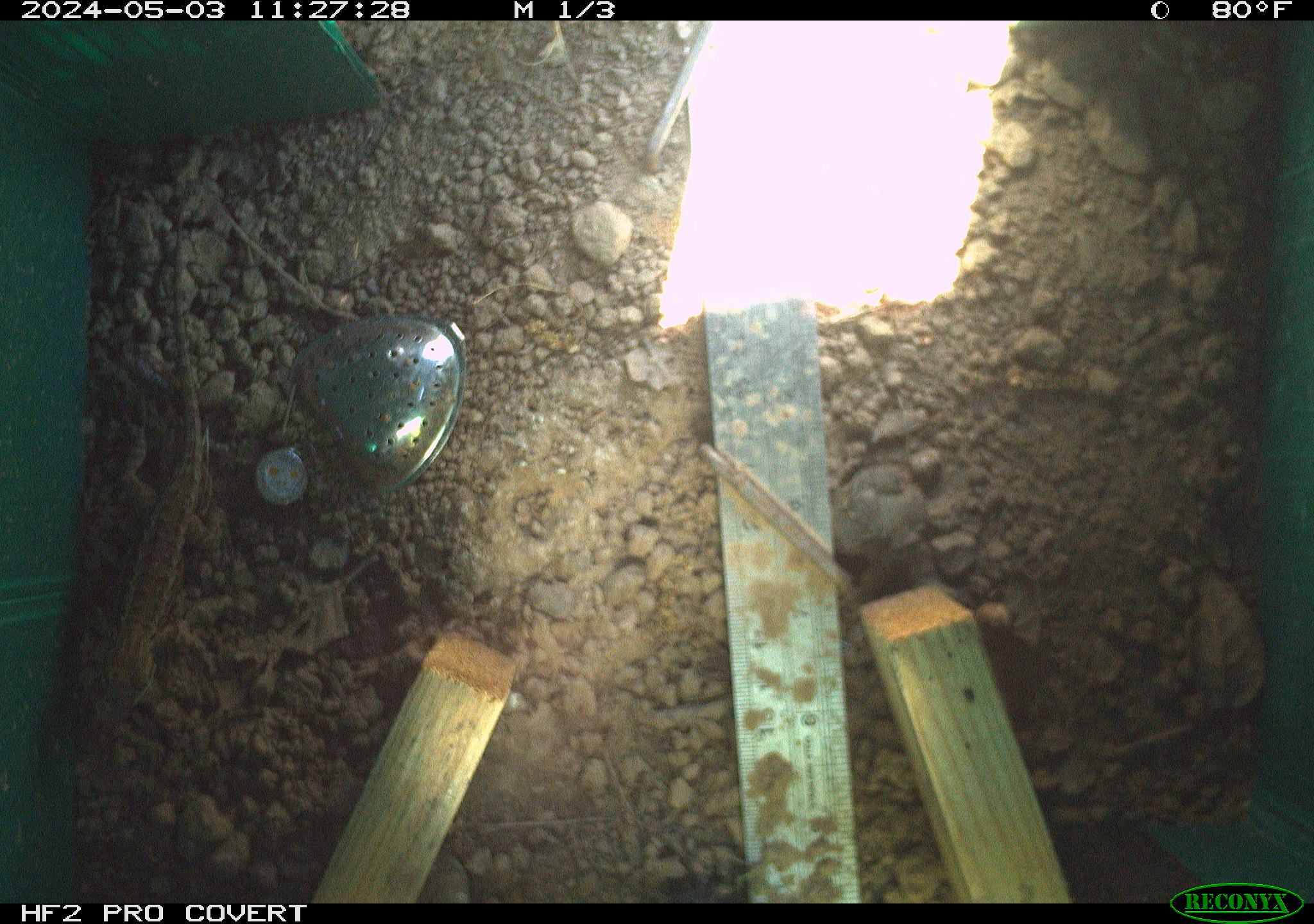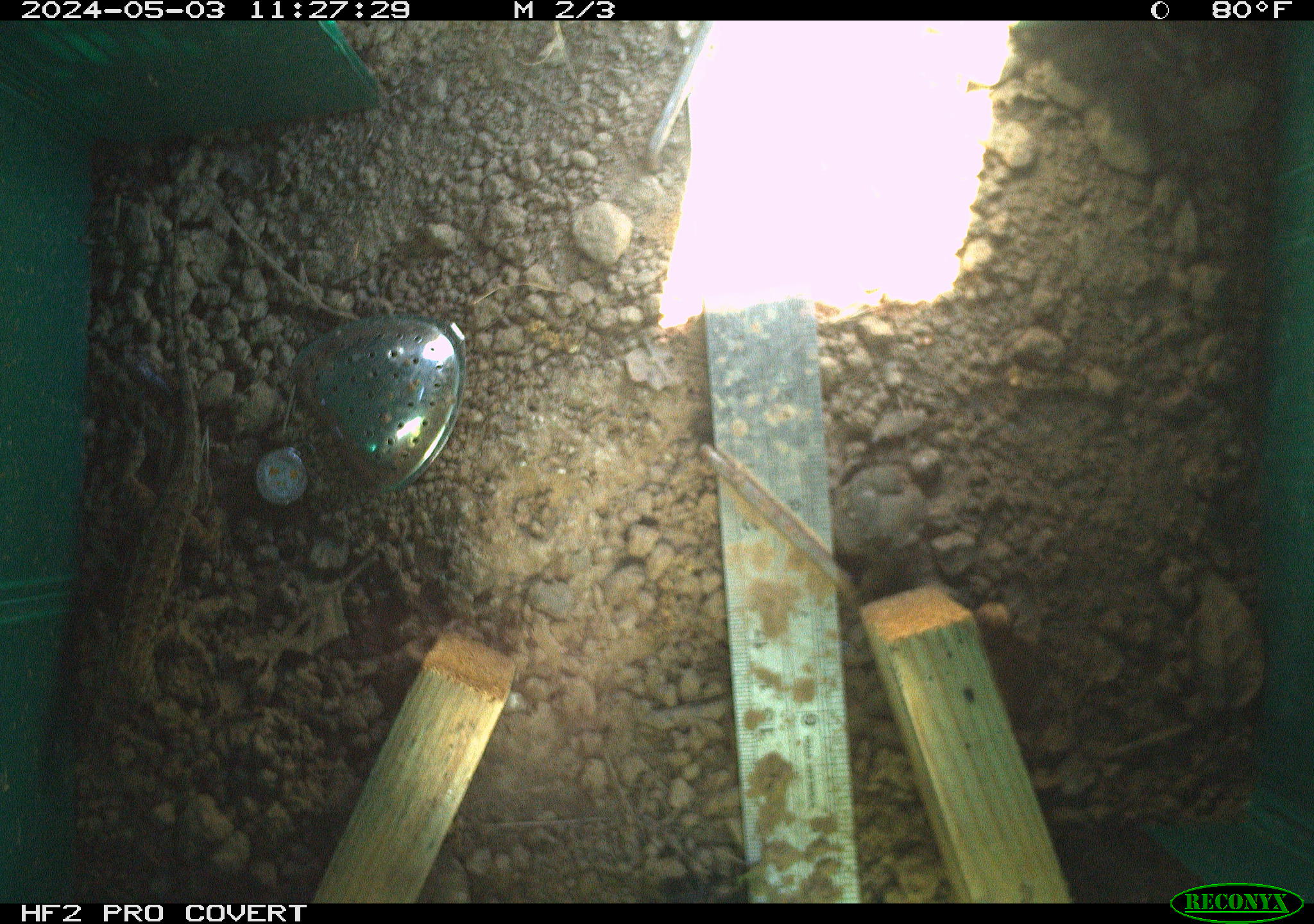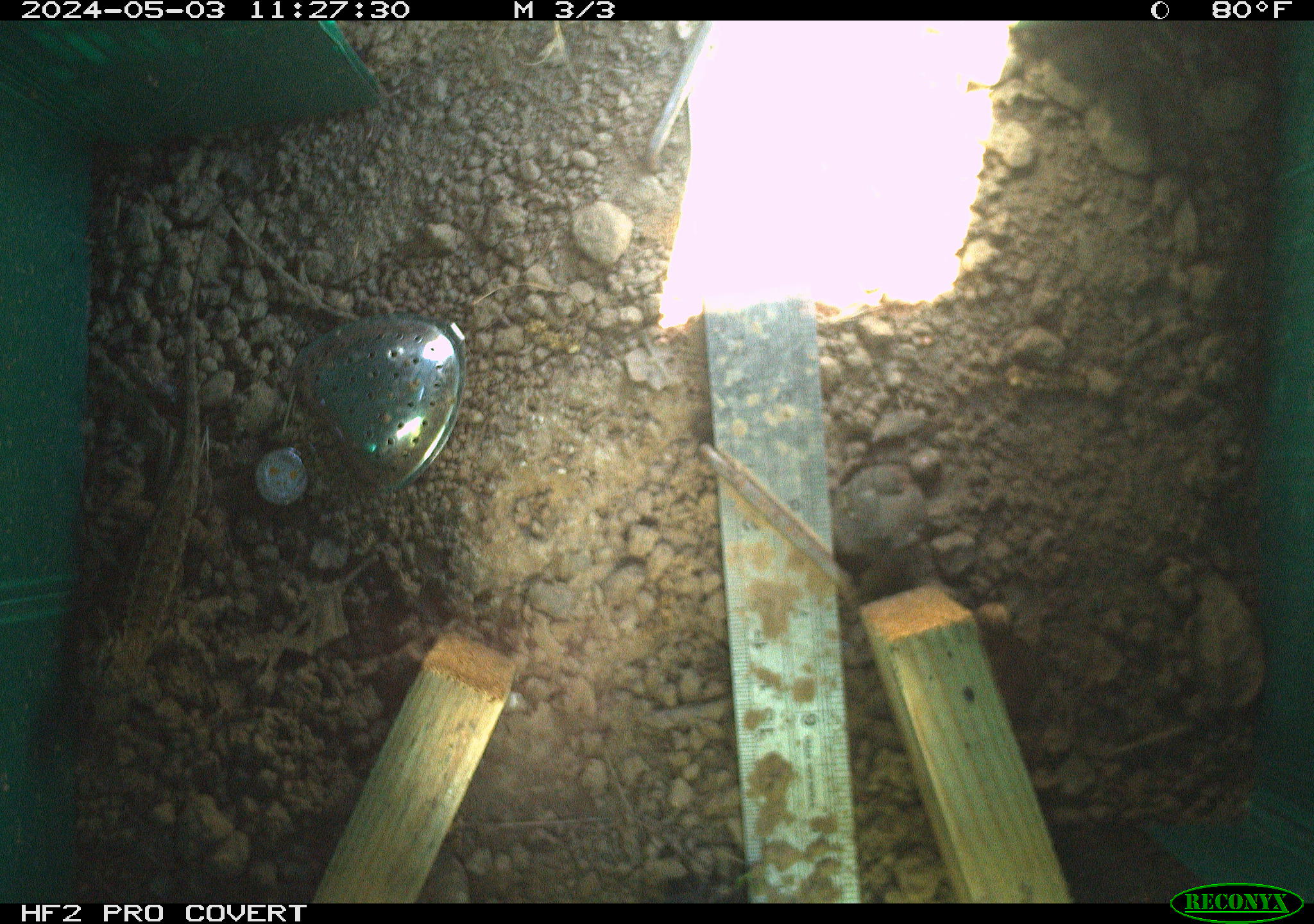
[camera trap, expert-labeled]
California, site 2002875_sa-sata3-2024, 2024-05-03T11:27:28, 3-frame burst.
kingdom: Animalia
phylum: Chordata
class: Reptilia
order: Squamata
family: Phrynosomatidae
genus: Sceloporus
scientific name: Sceloporus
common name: spiny lizards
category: sceloporus species